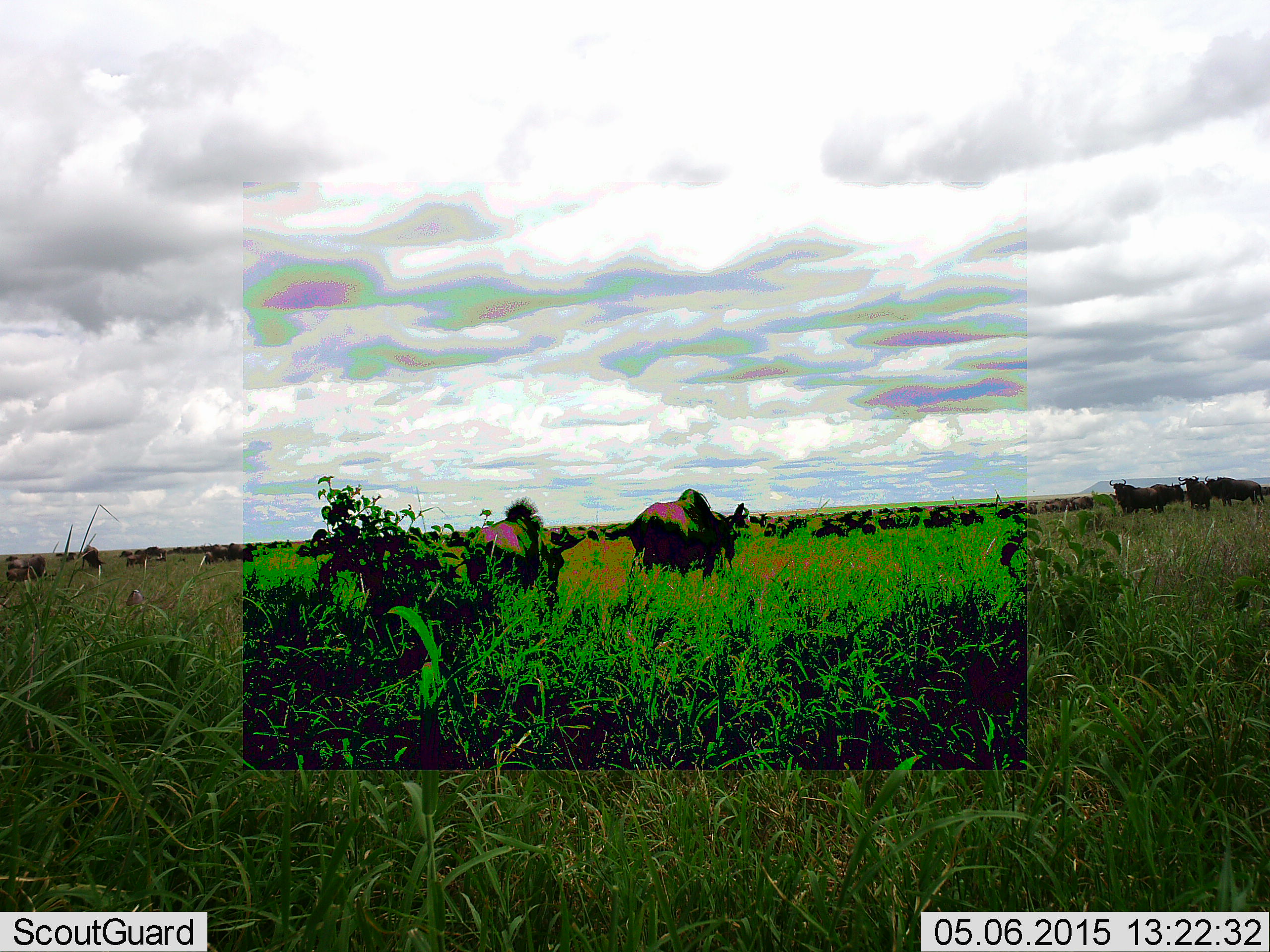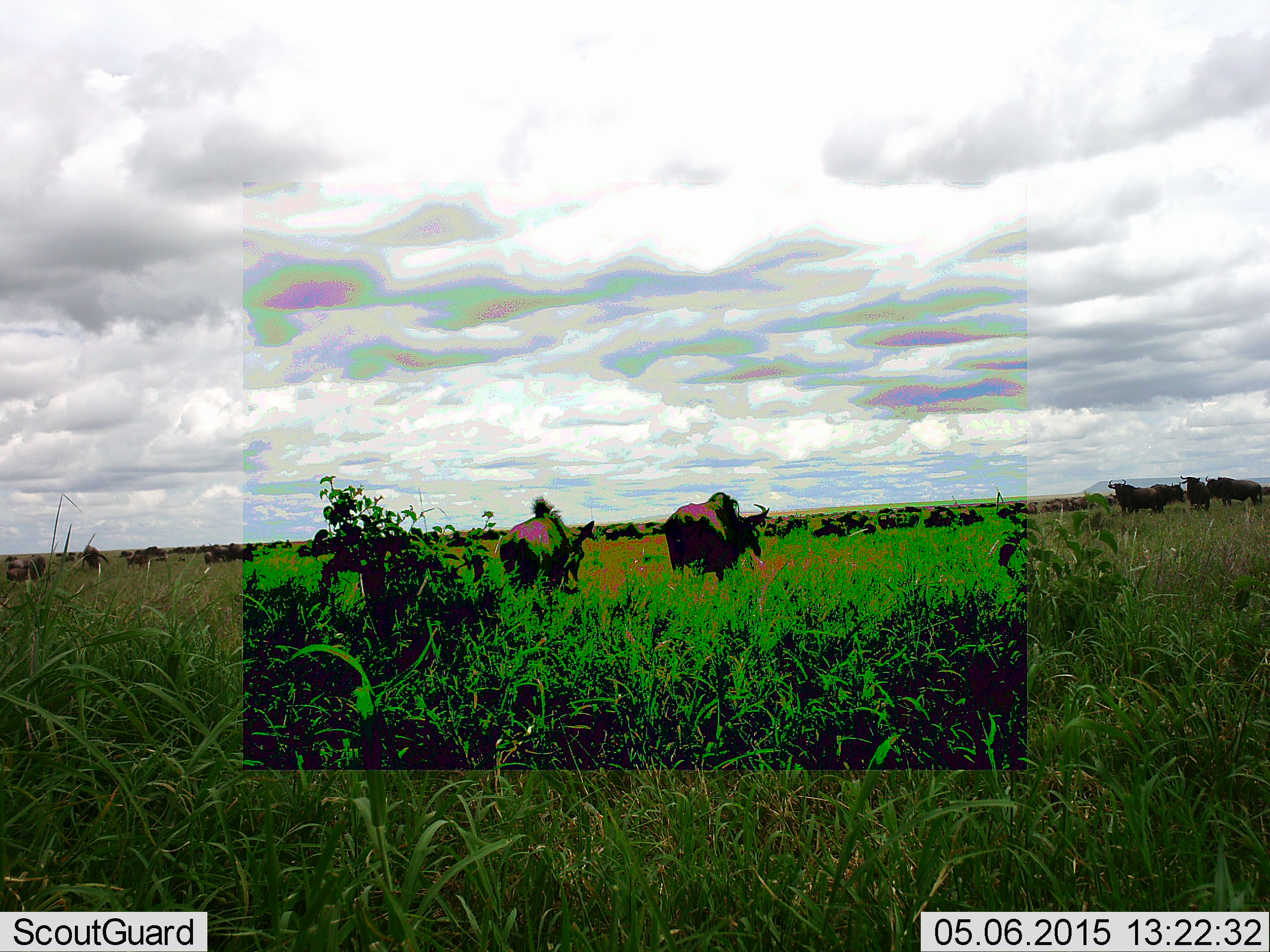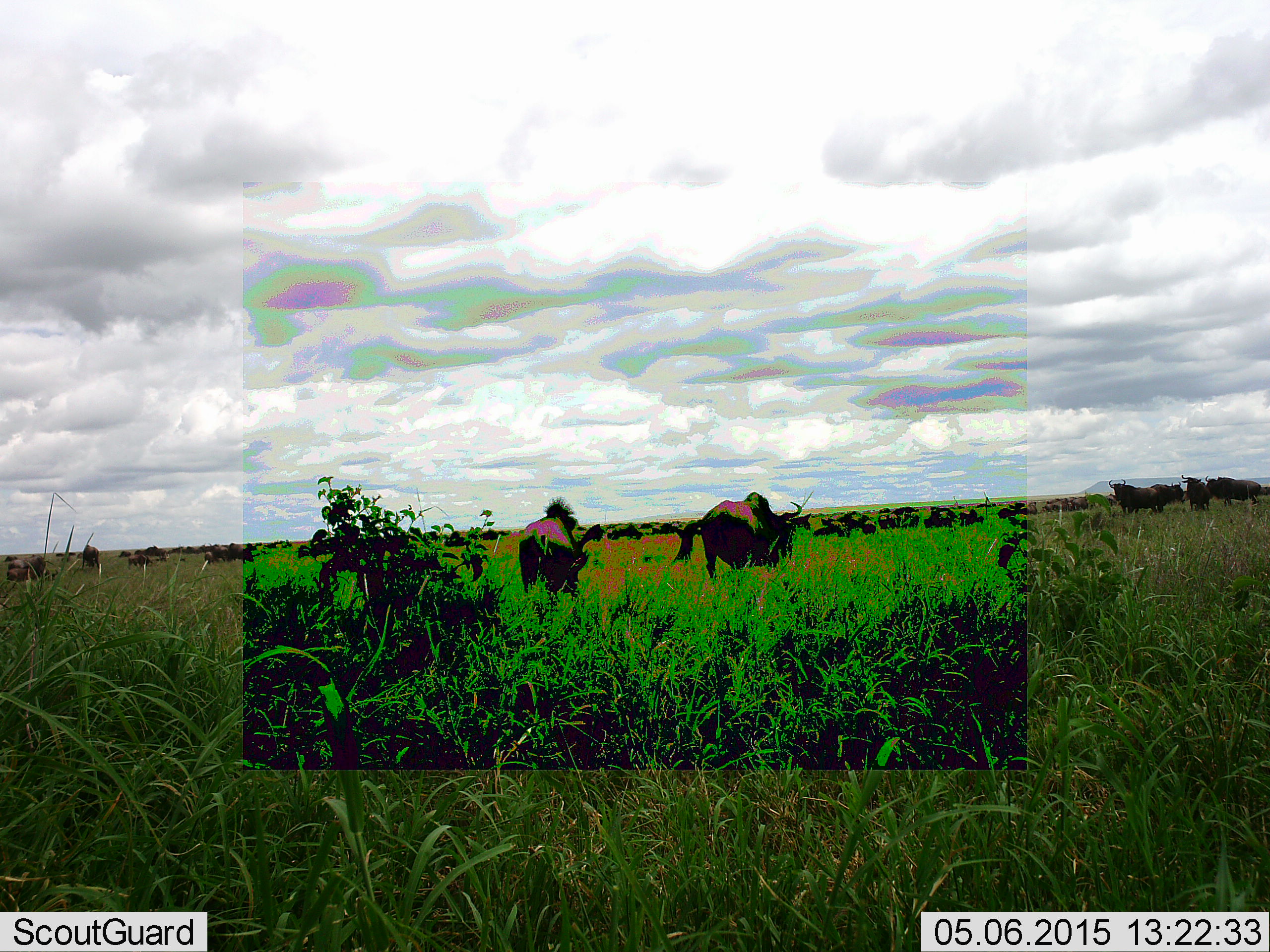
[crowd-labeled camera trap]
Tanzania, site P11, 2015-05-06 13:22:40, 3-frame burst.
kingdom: Animalia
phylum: Chordata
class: Mammalia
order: Artiodactyla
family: Bovidae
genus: Connochaetes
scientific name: Connochaetes taurinus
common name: blue wildebeest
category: wildebeest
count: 11-50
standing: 40%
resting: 0%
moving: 90%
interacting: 0%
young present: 0%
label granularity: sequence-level